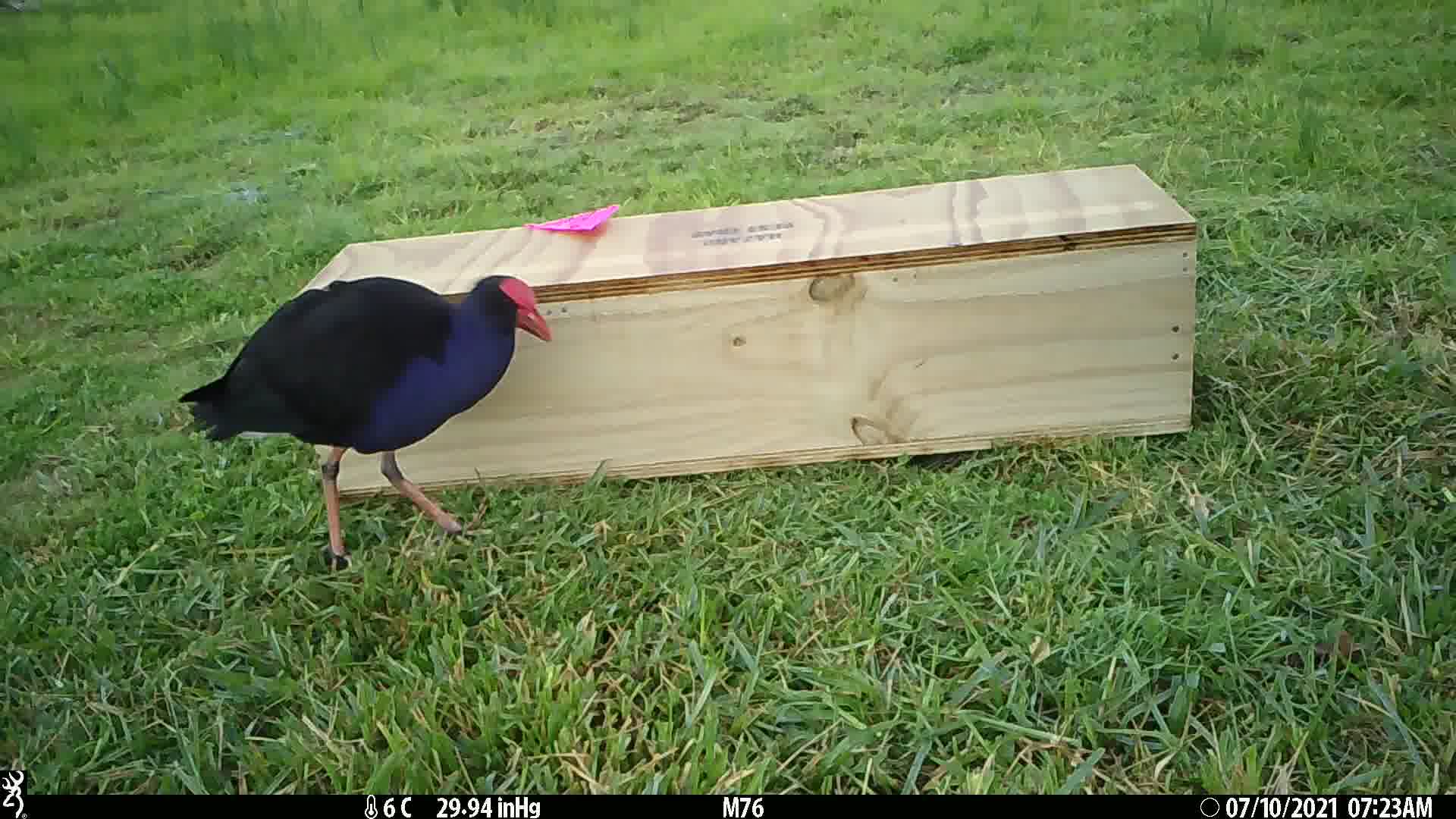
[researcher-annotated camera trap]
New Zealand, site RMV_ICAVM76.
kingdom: Animalia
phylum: Chordata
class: Aves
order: Gruiformes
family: Rallidae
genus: Porphyrio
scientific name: Porphyrio melanotus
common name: australasian swamphen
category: pukeko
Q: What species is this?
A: Pukeko (australasian swamphen) (Porphyrio melanotus).